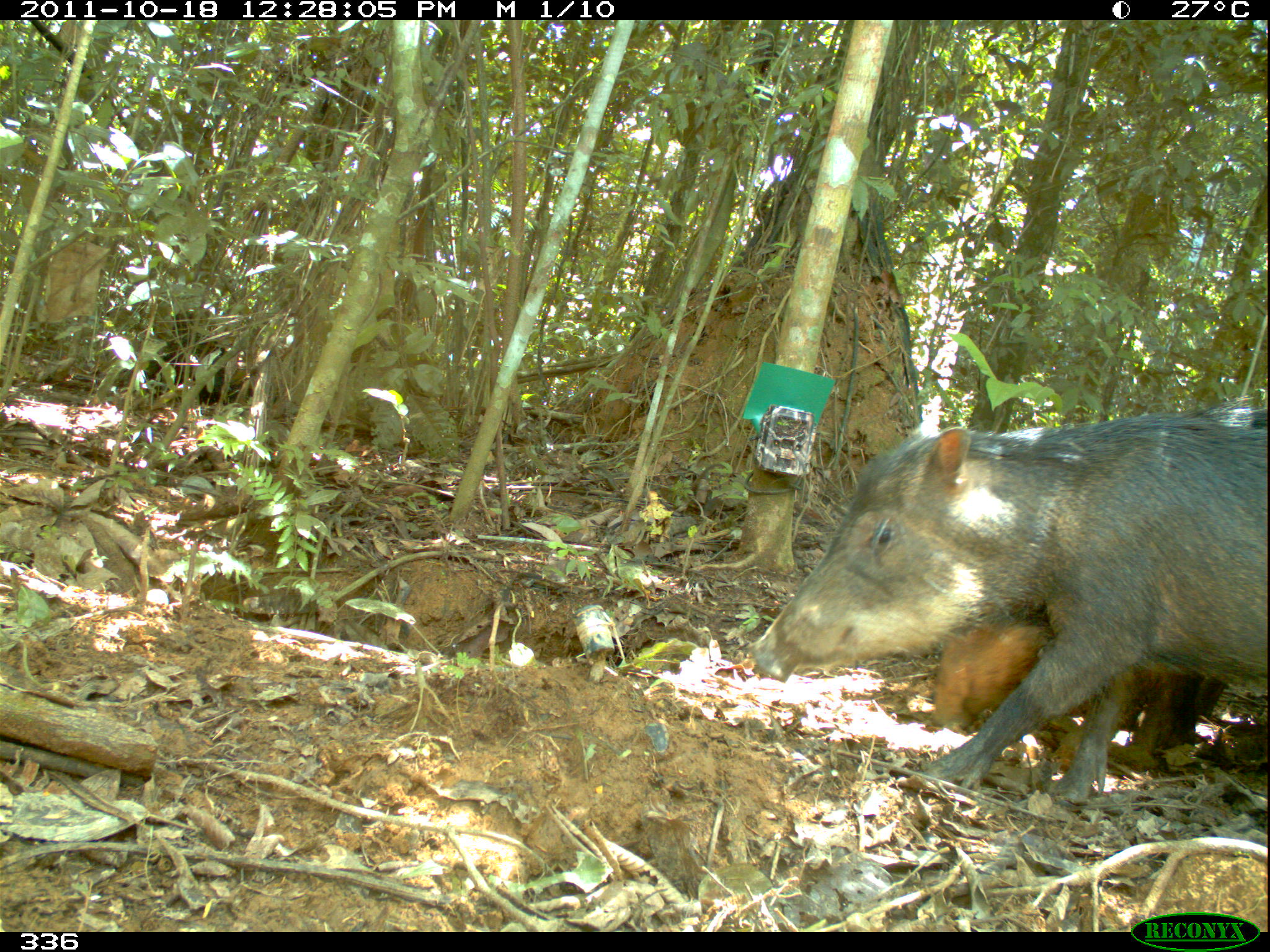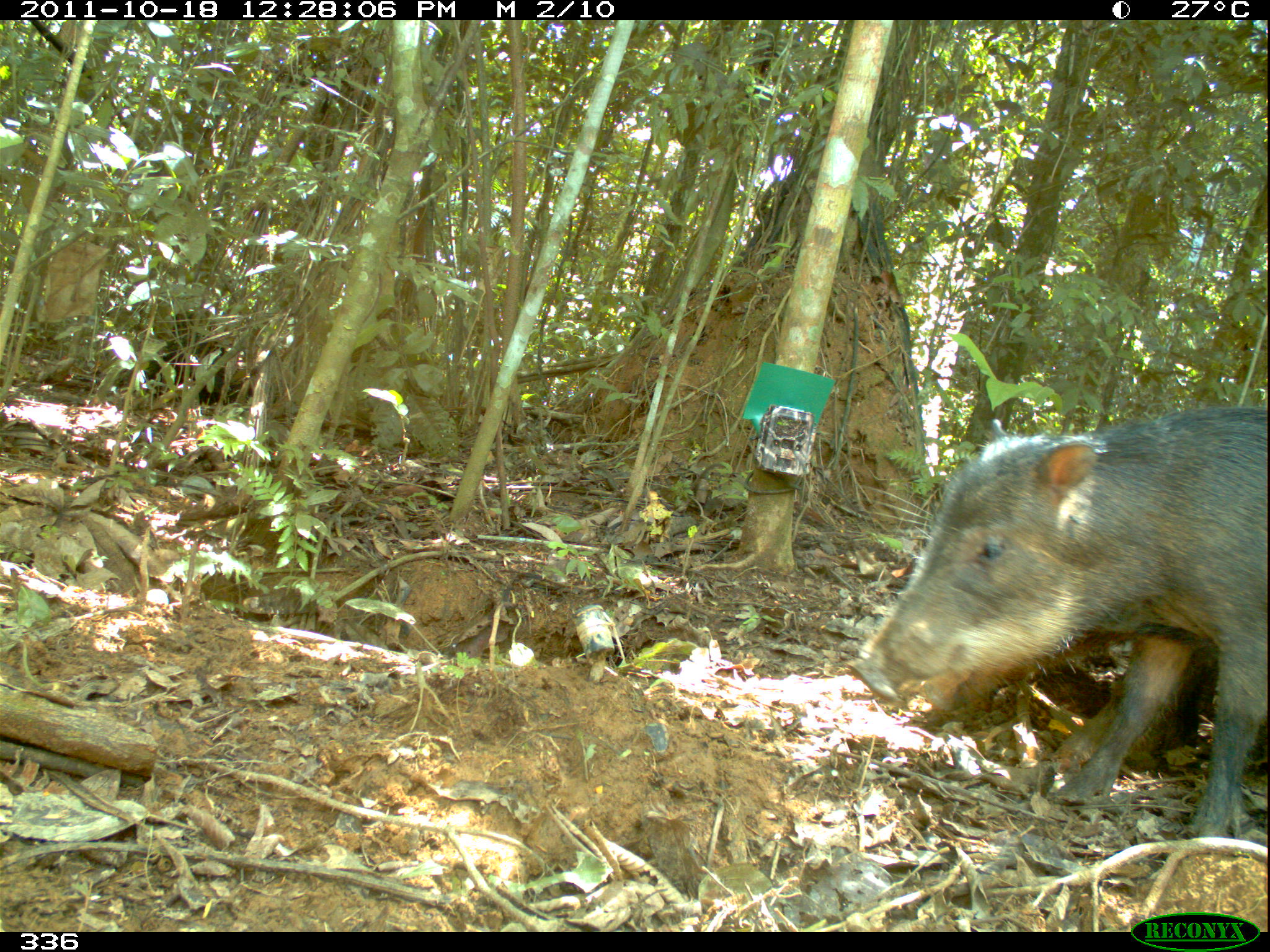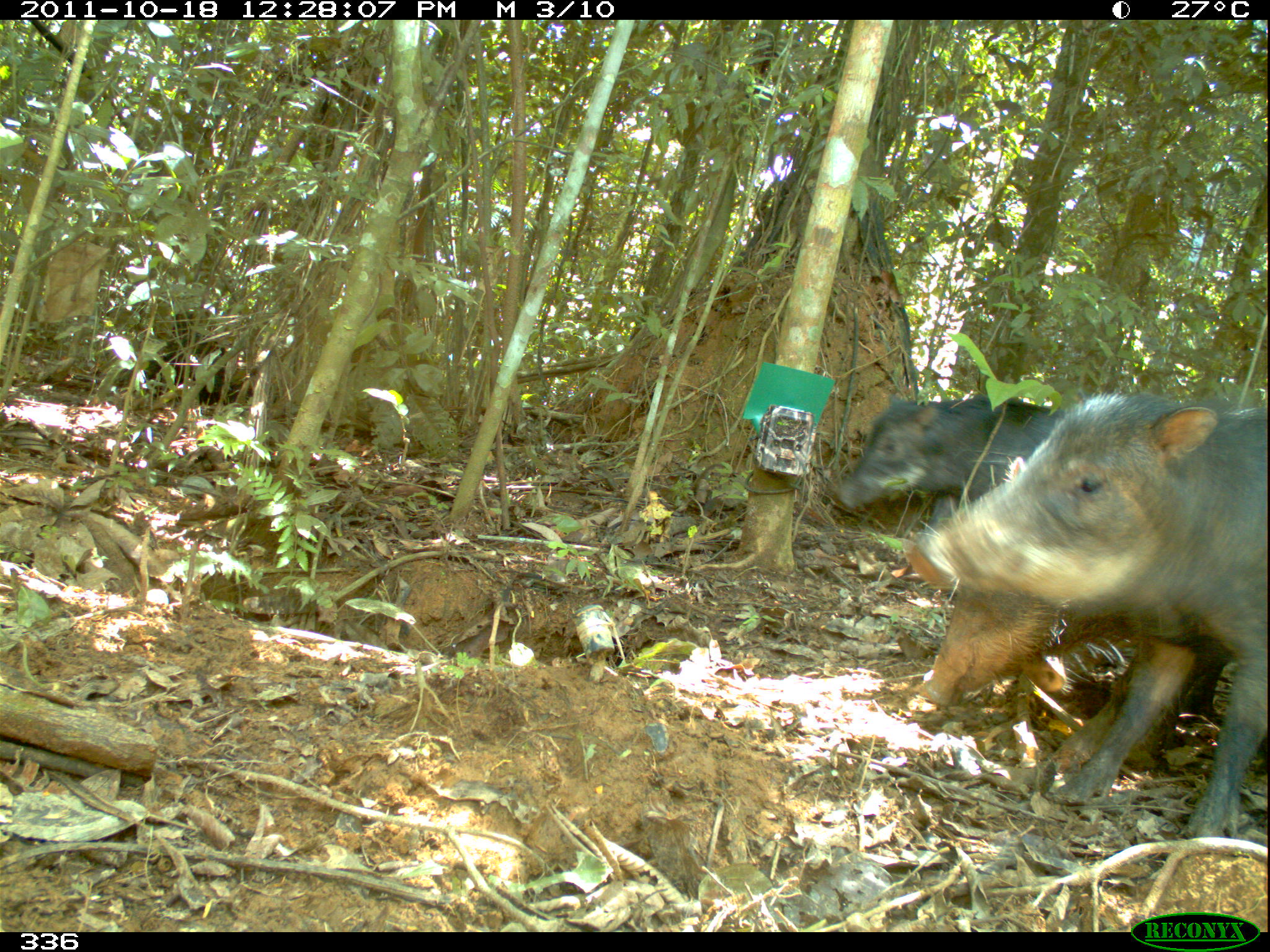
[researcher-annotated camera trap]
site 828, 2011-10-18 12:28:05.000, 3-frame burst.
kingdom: Animalia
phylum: Chordata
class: Mammalia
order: Artiodactyla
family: Tayassuidae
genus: Tayassu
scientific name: Tayassu pecari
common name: white-lipped peccary